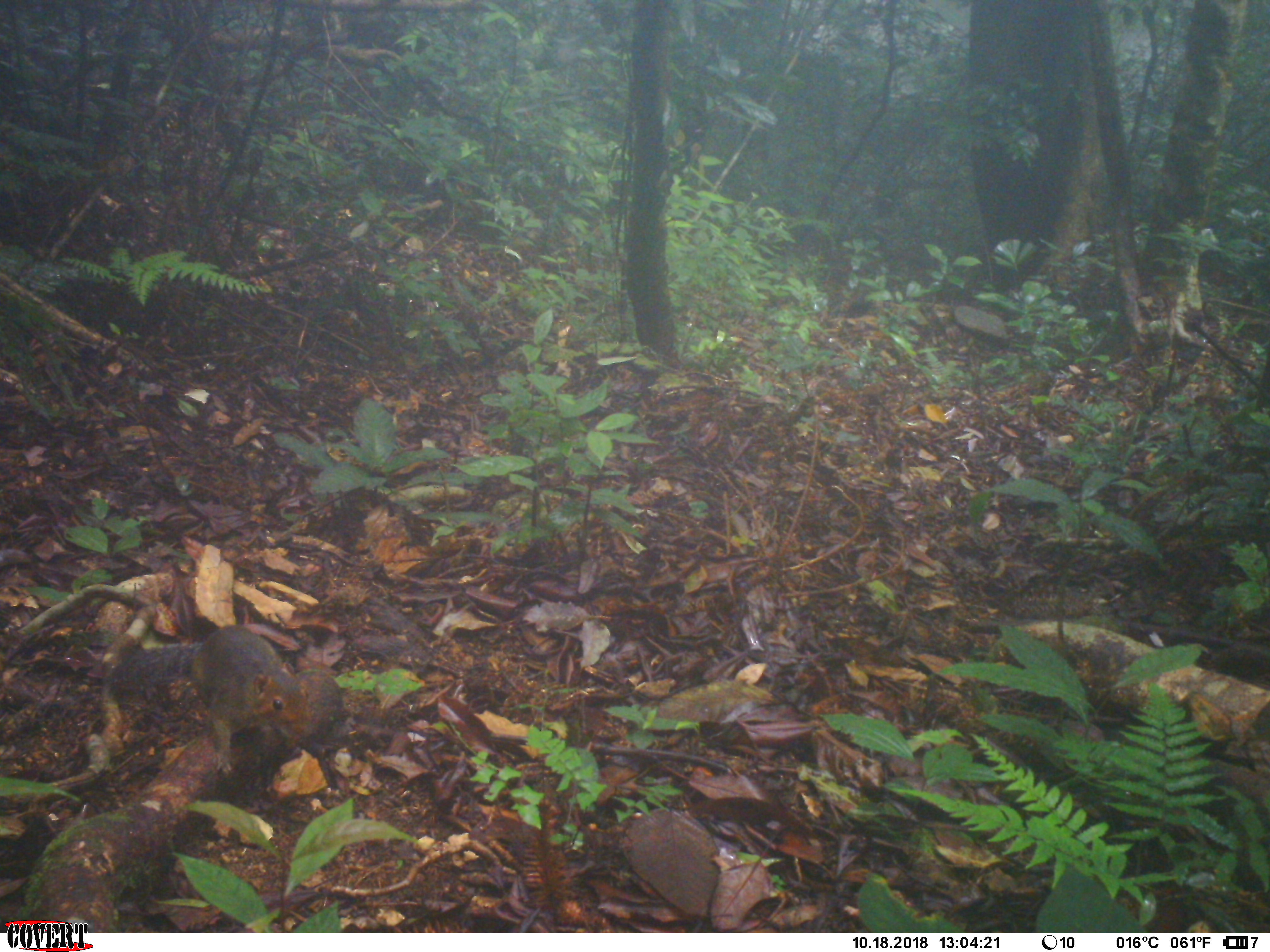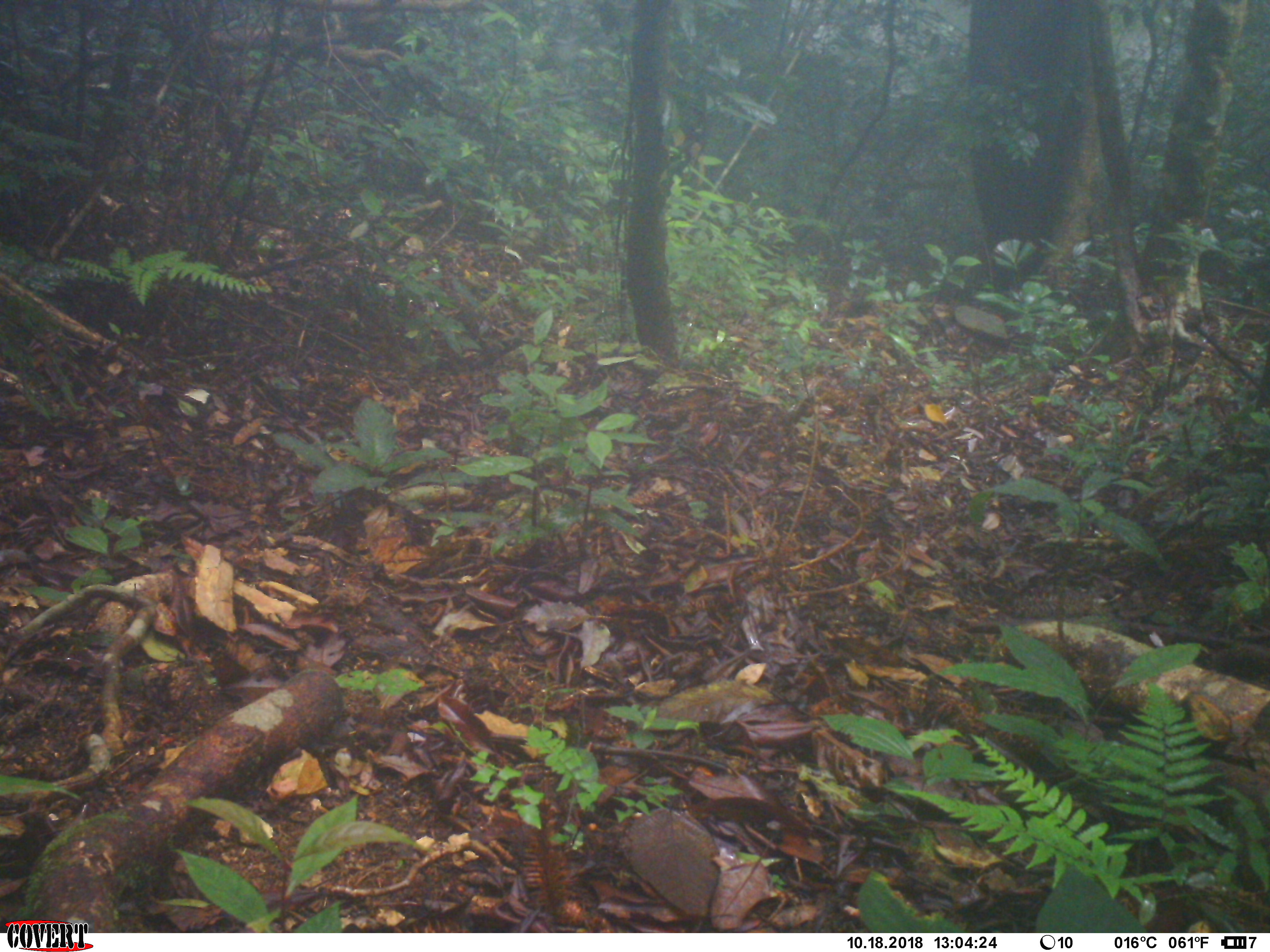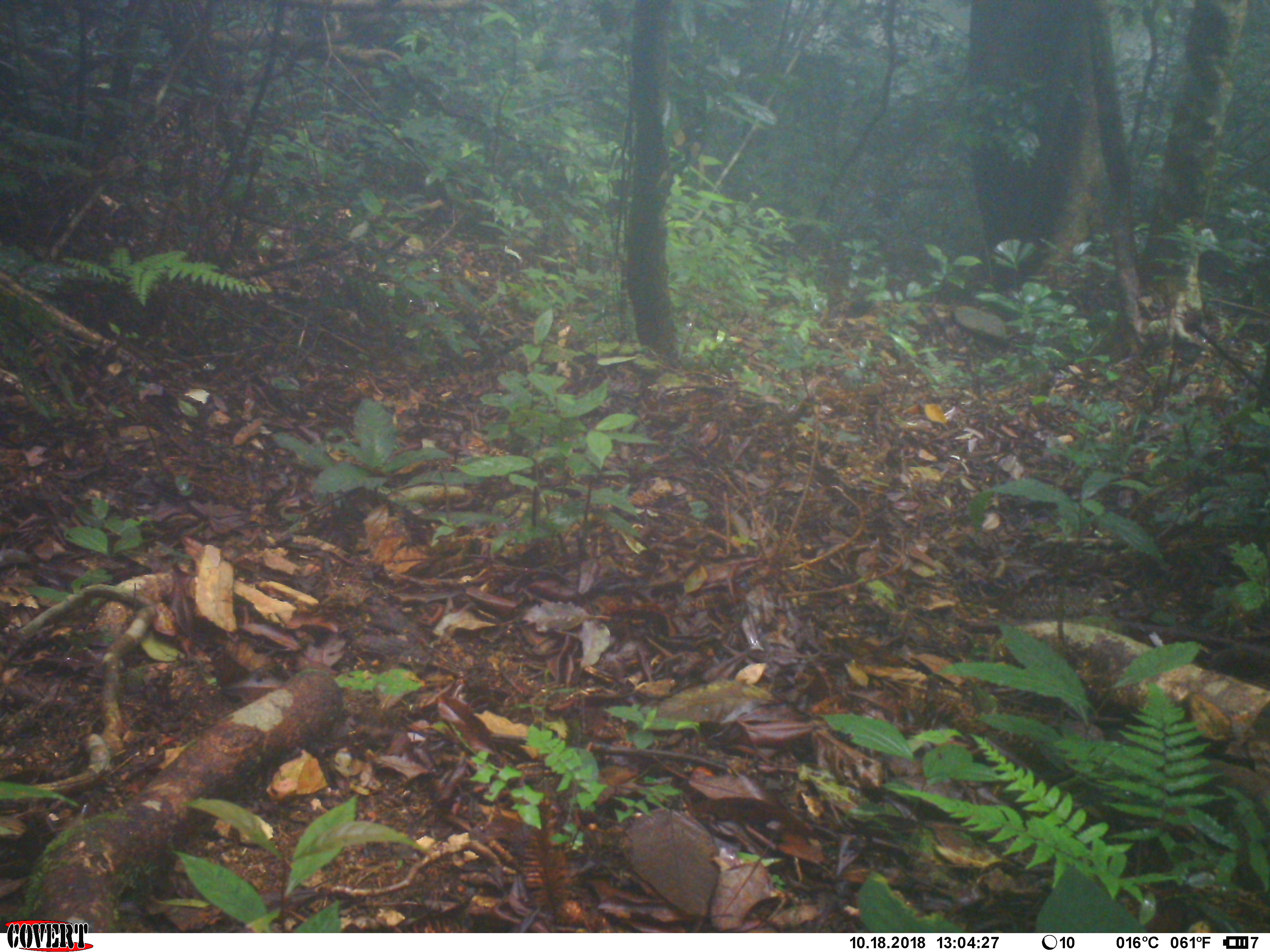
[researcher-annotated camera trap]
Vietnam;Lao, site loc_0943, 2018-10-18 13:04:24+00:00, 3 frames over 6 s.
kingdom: Animalia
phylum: Chordata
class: Mammalia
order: Rodentia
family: Sciuridae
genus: Dremomys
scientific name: Dremomys rufigenis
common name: red-cheeked squirrel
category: red cheeked squirrel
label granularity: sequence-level